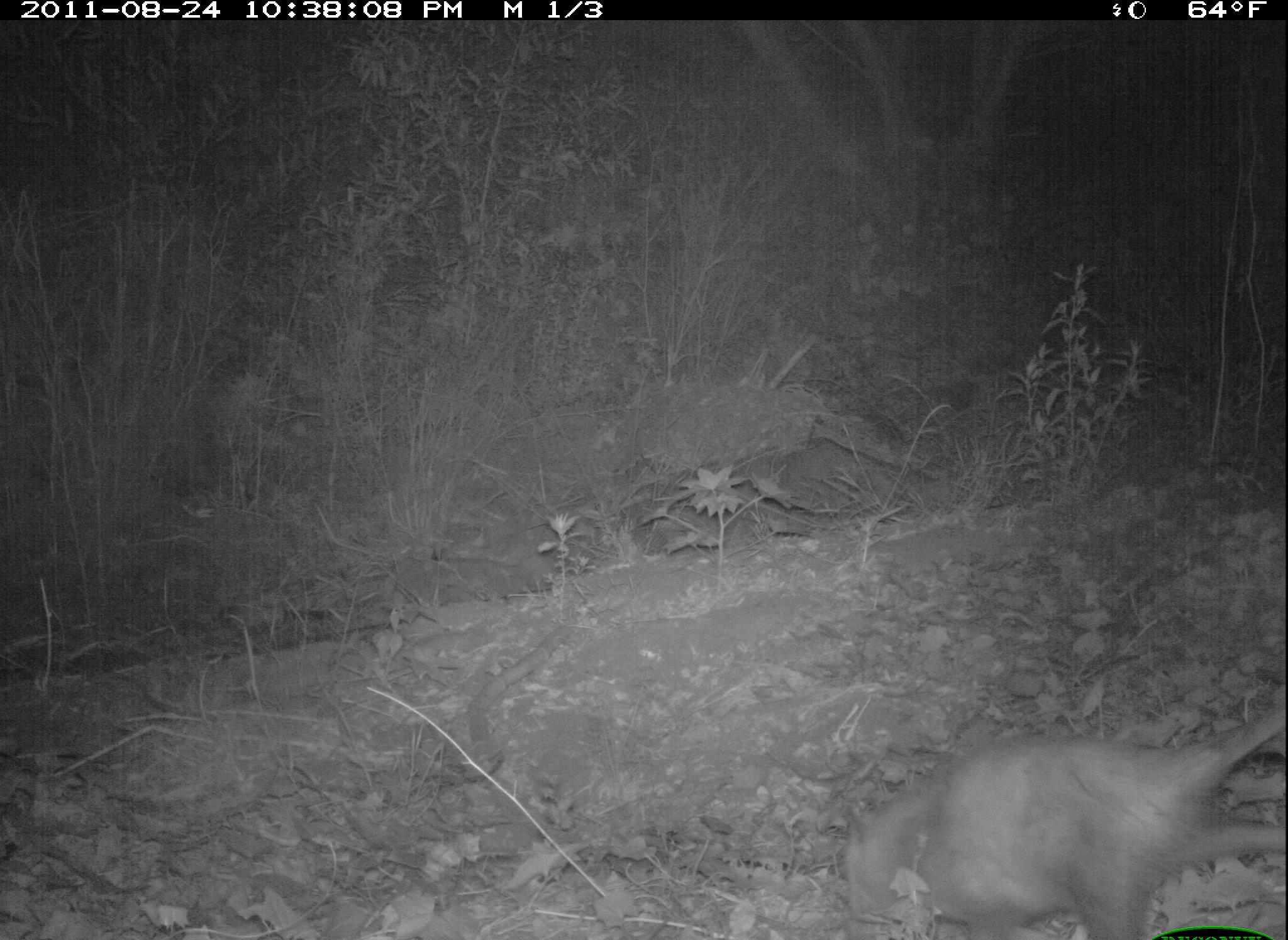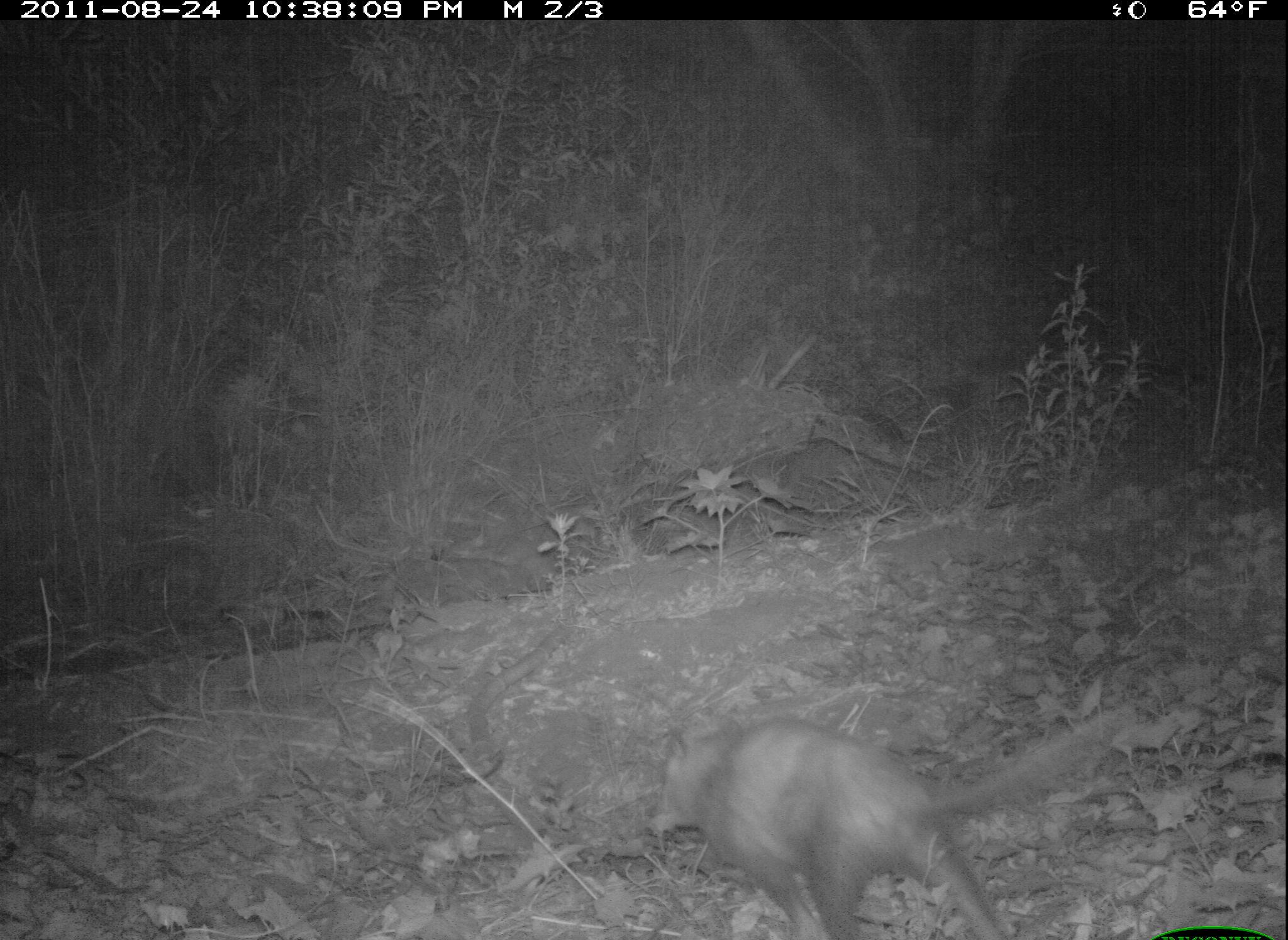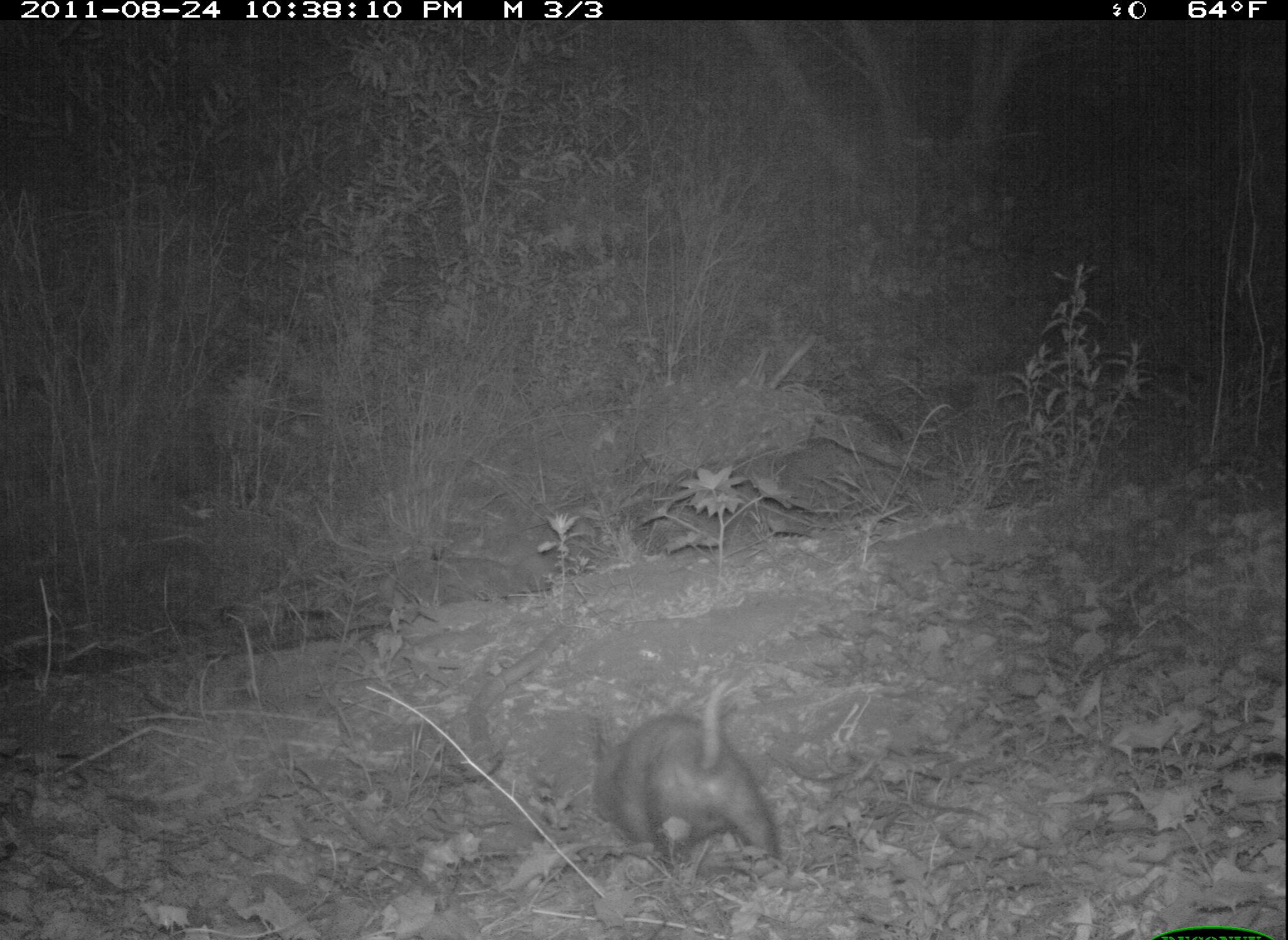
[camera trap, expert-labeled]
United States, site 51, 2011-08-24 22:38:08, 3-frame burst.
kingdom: Animalia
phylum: Chordata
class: Mammalia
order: Didelphimorphia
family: Didelphidae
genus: Didelphis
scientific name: Didelphis virginiana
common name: virginia opossum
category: opossum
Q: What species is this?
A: Opossum (virginia opossum) (Didelphis virginiana).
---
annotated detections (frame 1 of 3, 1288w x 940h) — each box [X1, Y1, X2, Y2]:
opossum: [837, 675, 1285, 937]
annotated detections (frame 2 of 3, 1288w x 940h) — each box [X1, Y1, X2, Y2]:
opossum: [618, 673, 1075, 928]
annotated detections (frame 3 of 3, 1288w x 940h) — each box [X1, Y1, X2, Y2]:
opossum: [580, 657, 799, 886]